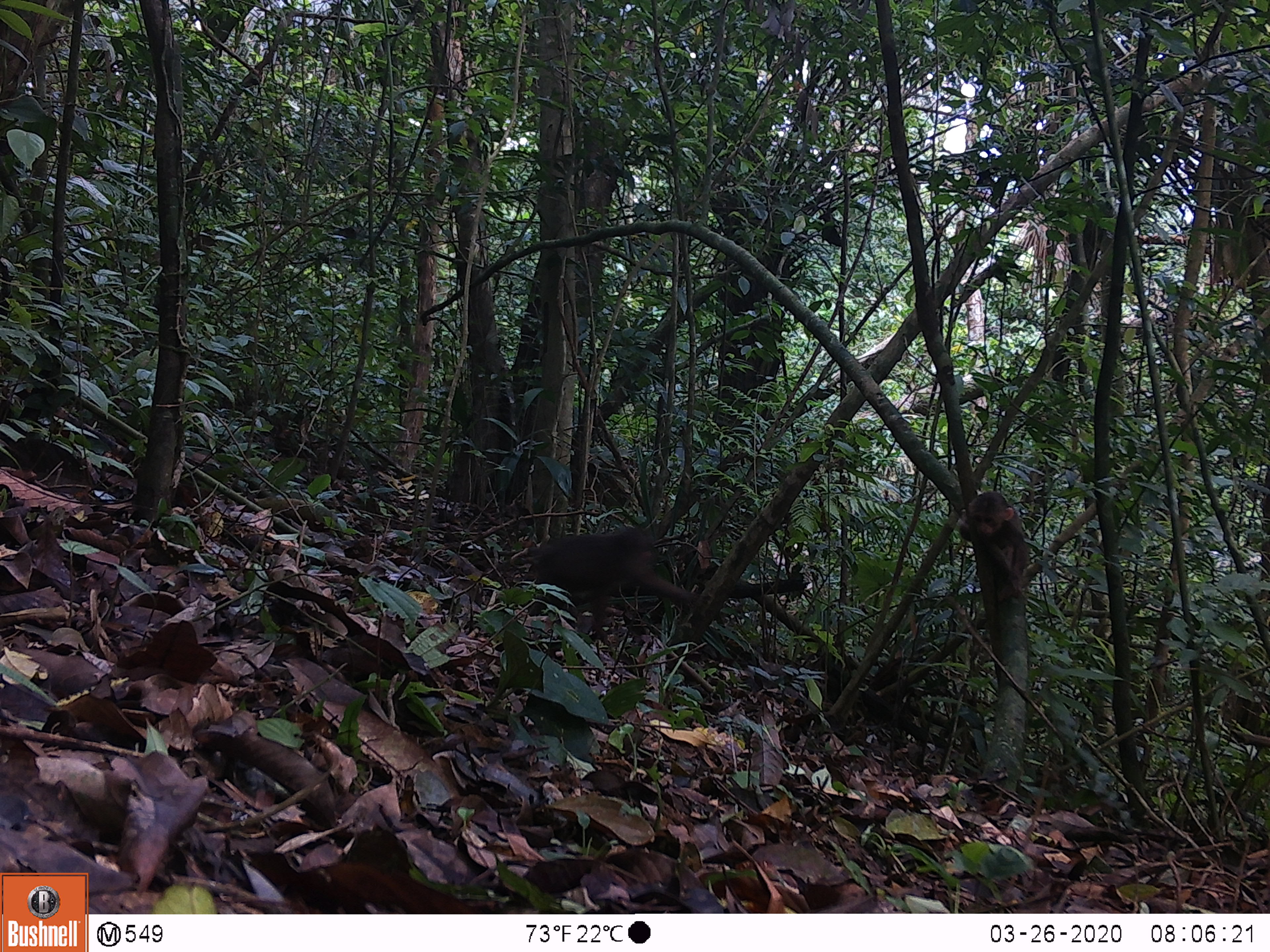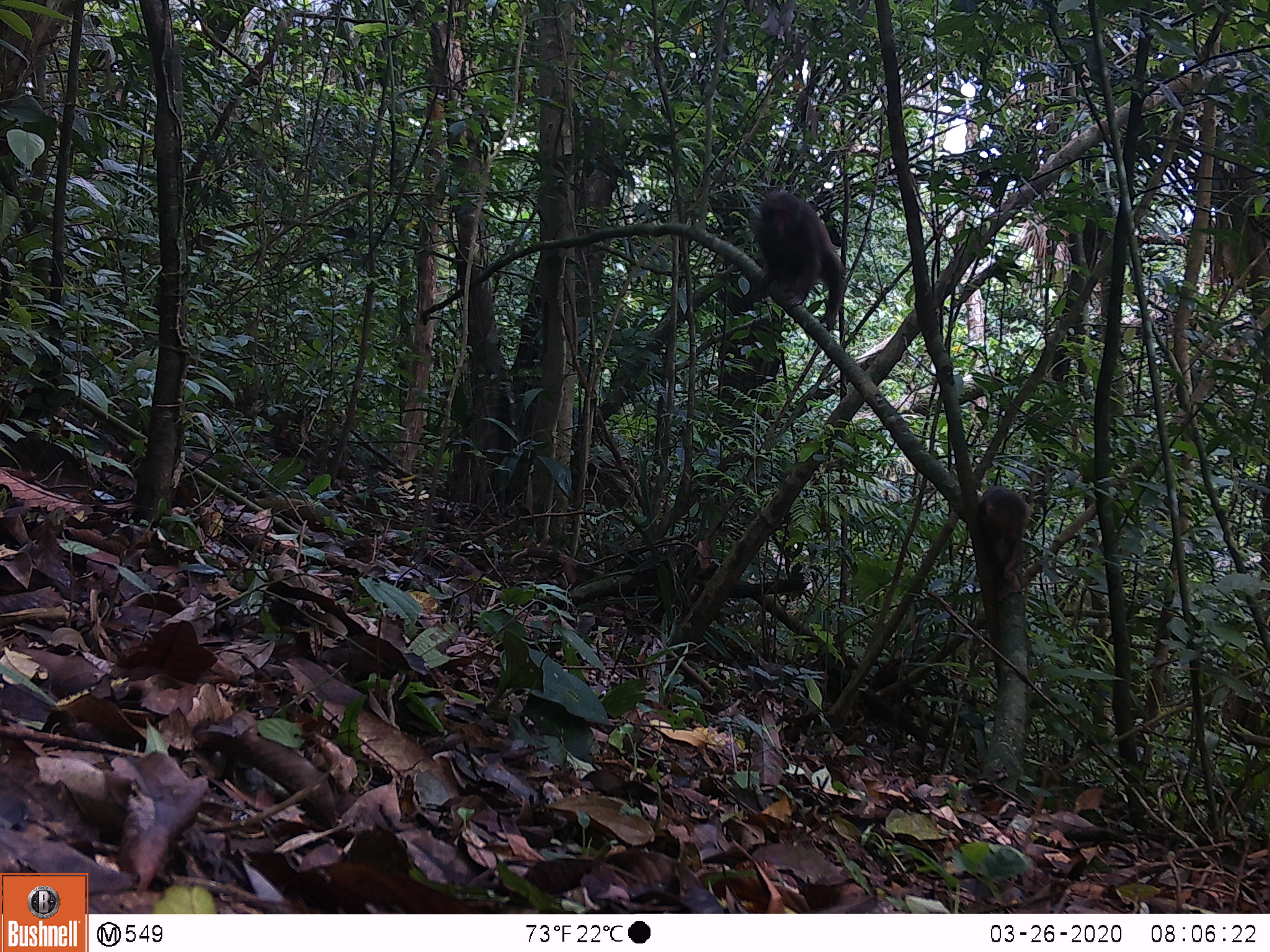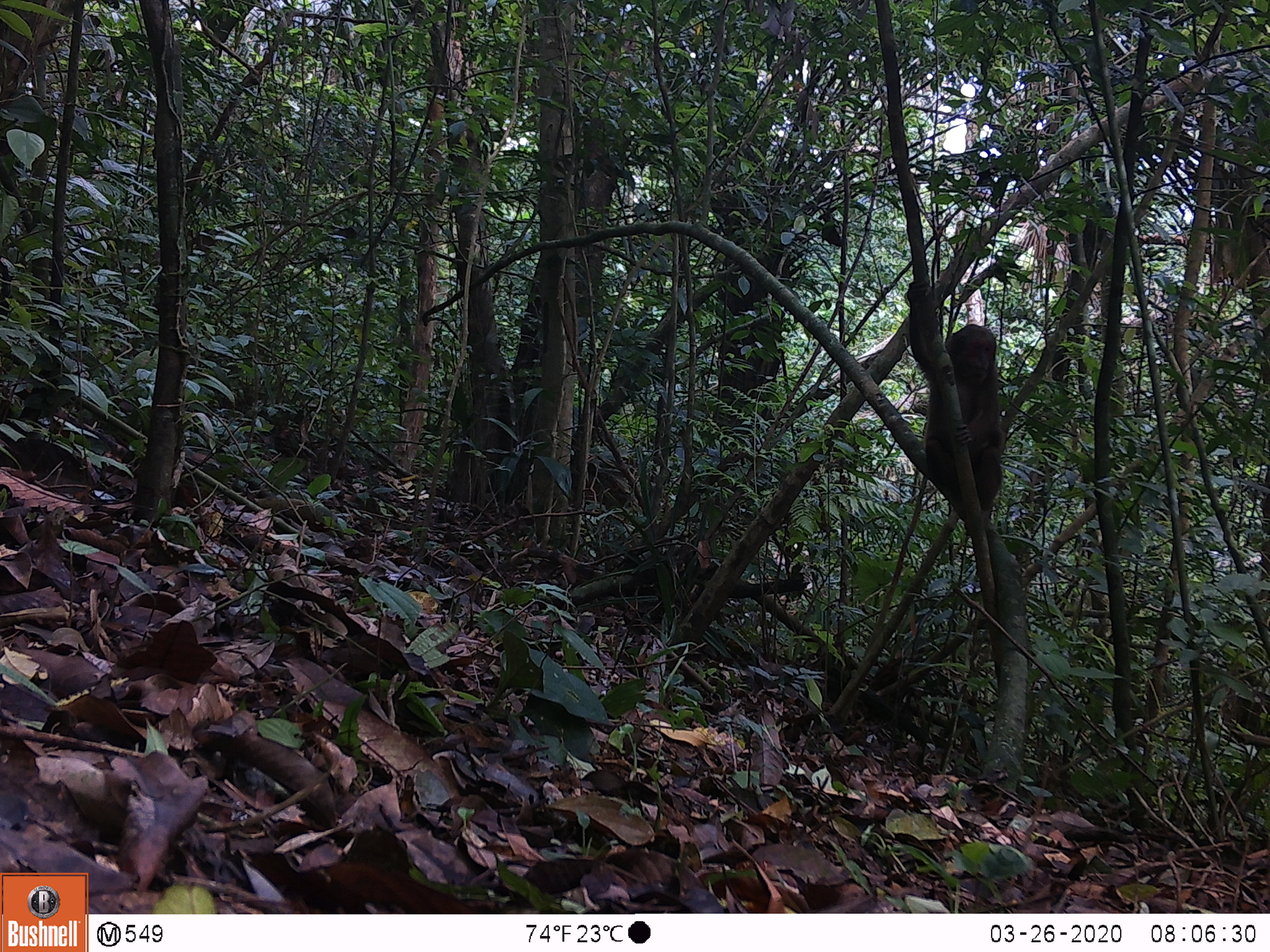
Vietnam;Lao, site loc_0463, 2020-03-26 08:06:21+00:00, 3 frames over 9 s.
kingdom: Animalia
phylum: Chordata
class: Mammalia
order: Primates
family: Cercopithecidae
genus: Macaca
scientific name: Macaca arctoides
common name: stump-tailed macaque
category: stump tailed macaque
Stump tailed macaque (stump-tailed macaque) (Macaca arctoides). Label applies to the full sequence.